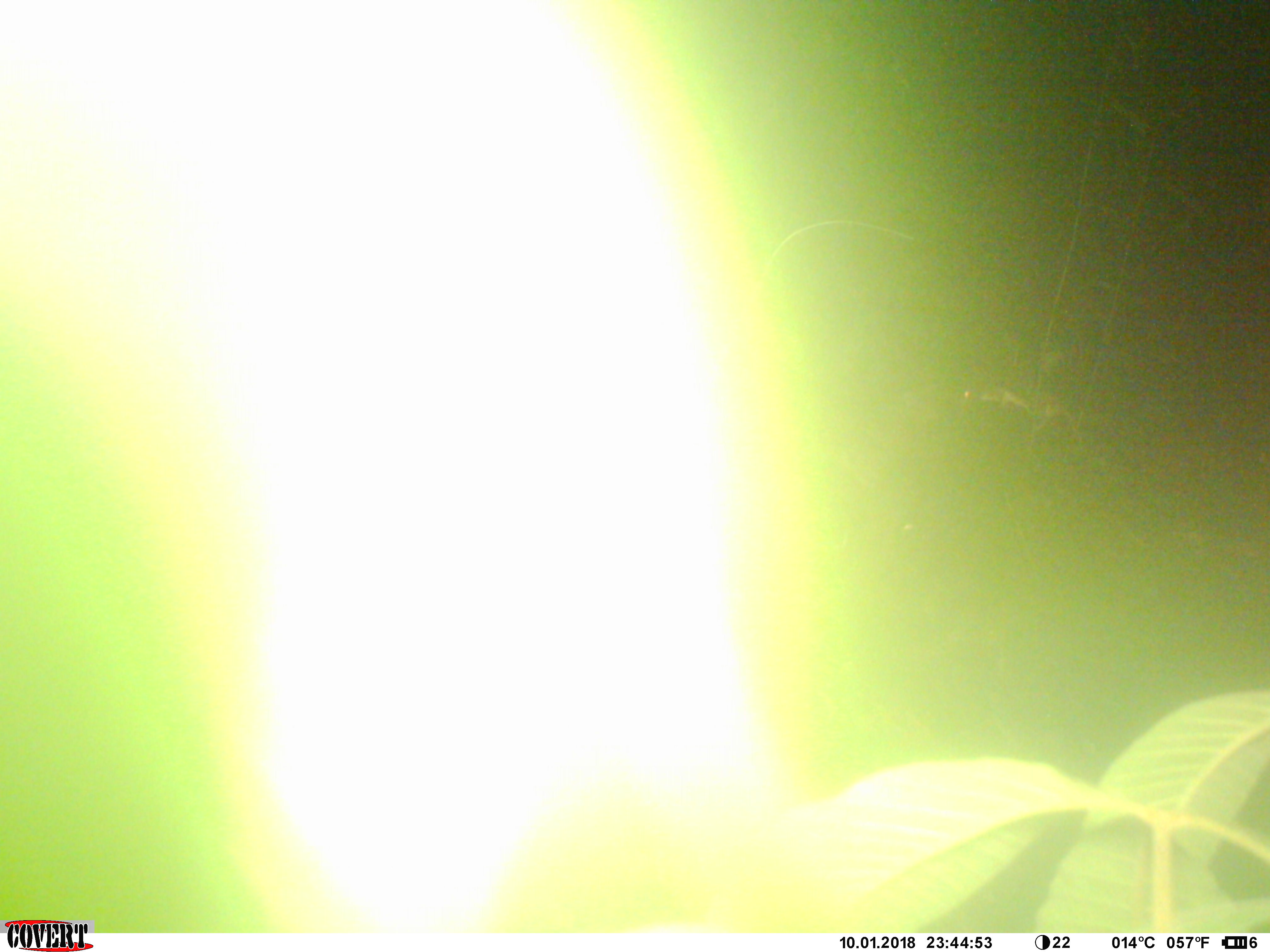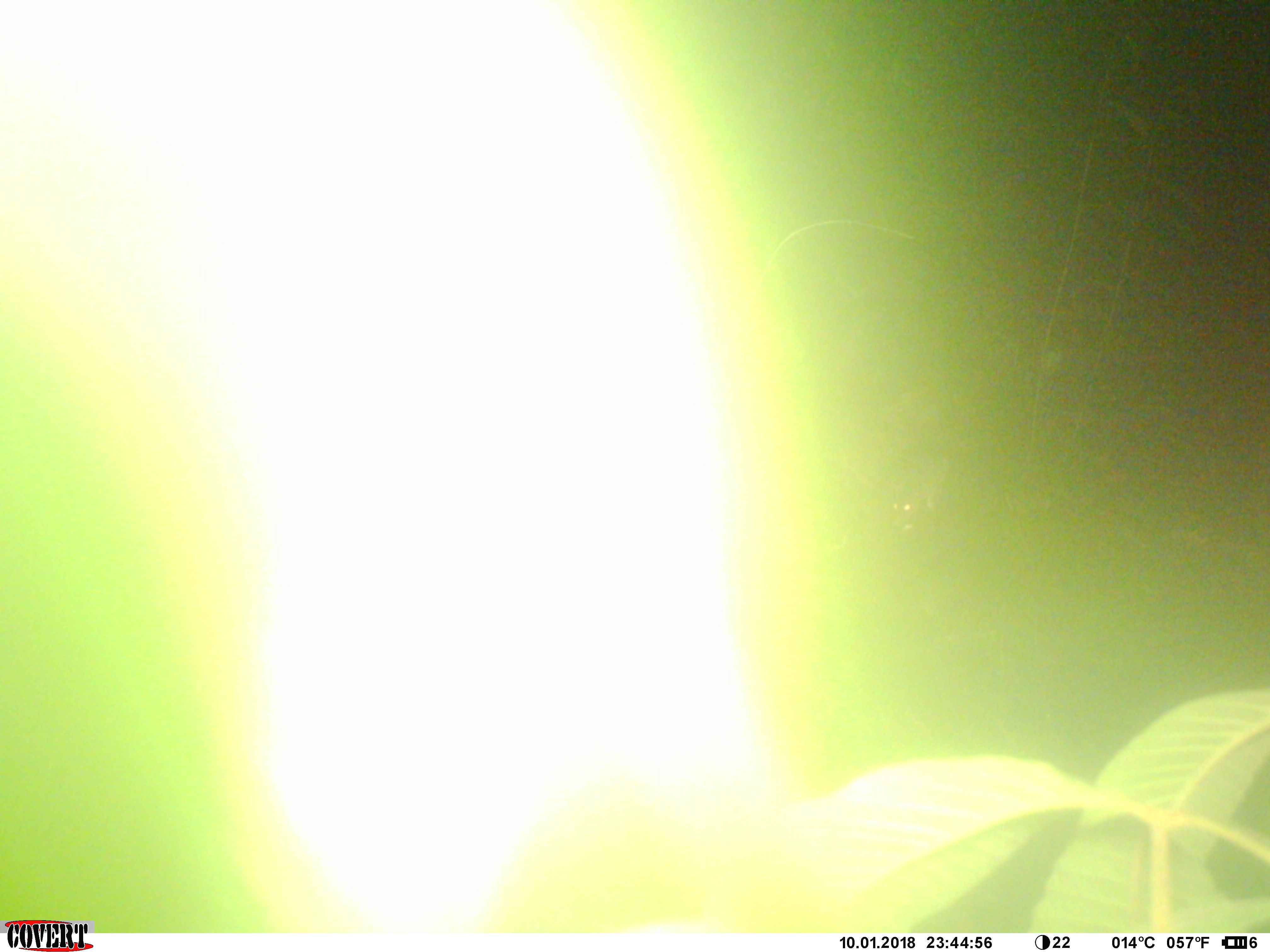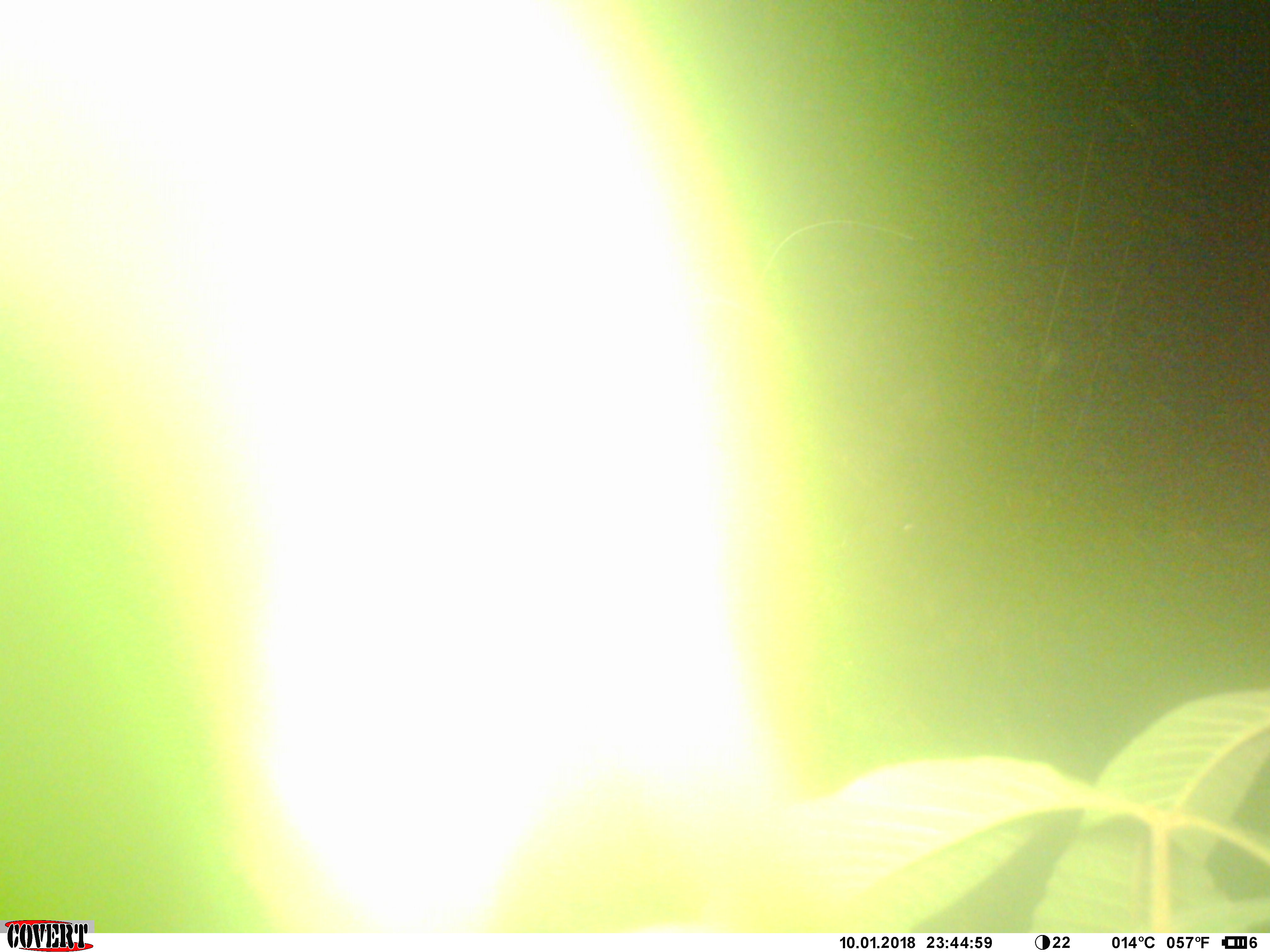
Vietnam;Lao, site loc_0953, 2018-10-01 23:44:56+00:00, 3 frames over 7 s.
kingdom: Animalia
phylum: Chordata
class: Mammalia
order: Rodentia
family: Muridae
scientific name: Muridae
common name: old-world mice and rats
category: unidentified murid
Unidentified murid (old-world mice and rats) (Muridae). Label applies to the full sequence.